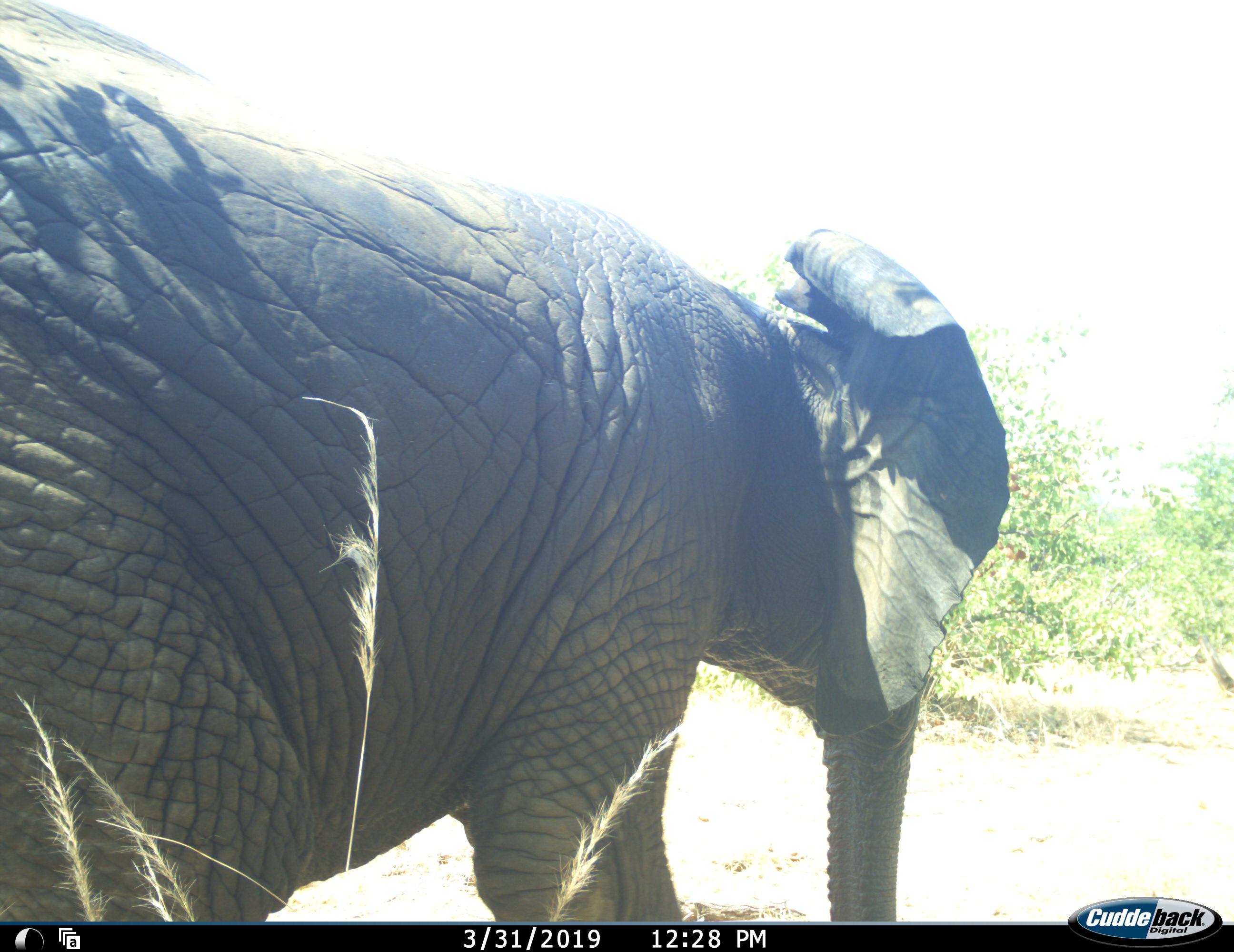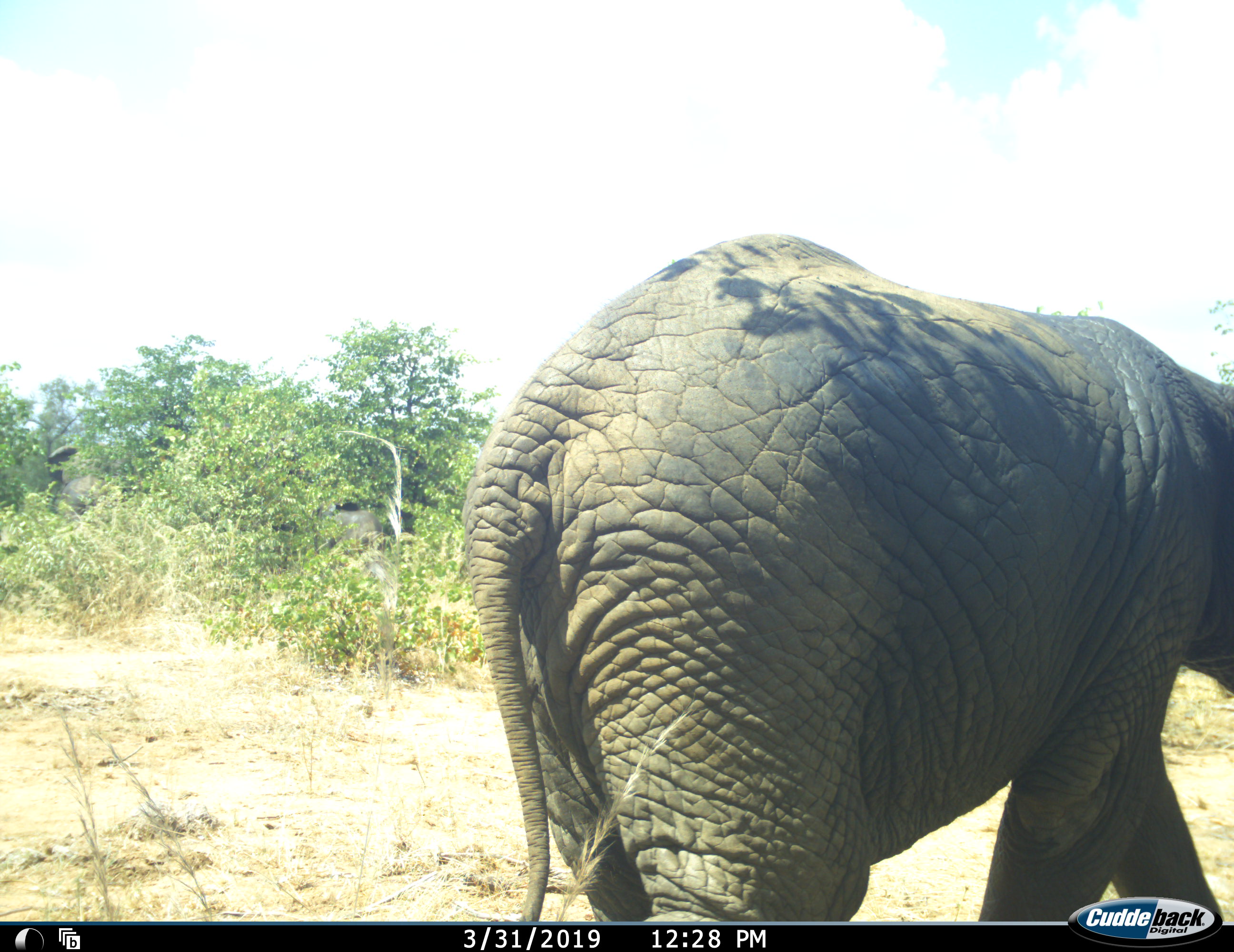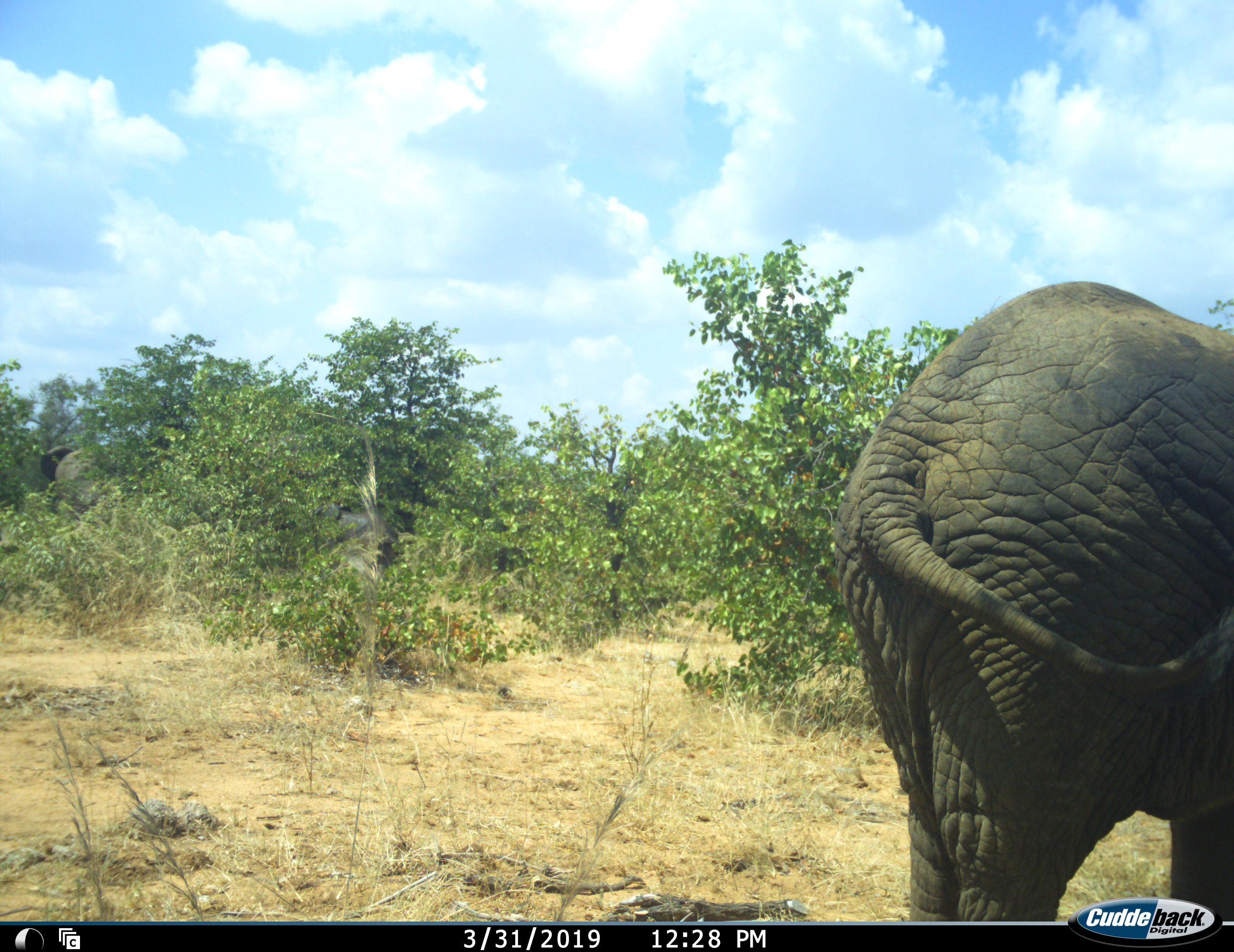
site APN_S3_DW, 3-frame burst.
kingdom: Animalia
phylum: Chordata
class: Mammalia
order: Proboscidea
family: Elephantidae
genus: Loxodonta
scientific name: Loxodonta africana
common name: african bush elephant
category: elephant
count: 1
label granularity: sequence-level